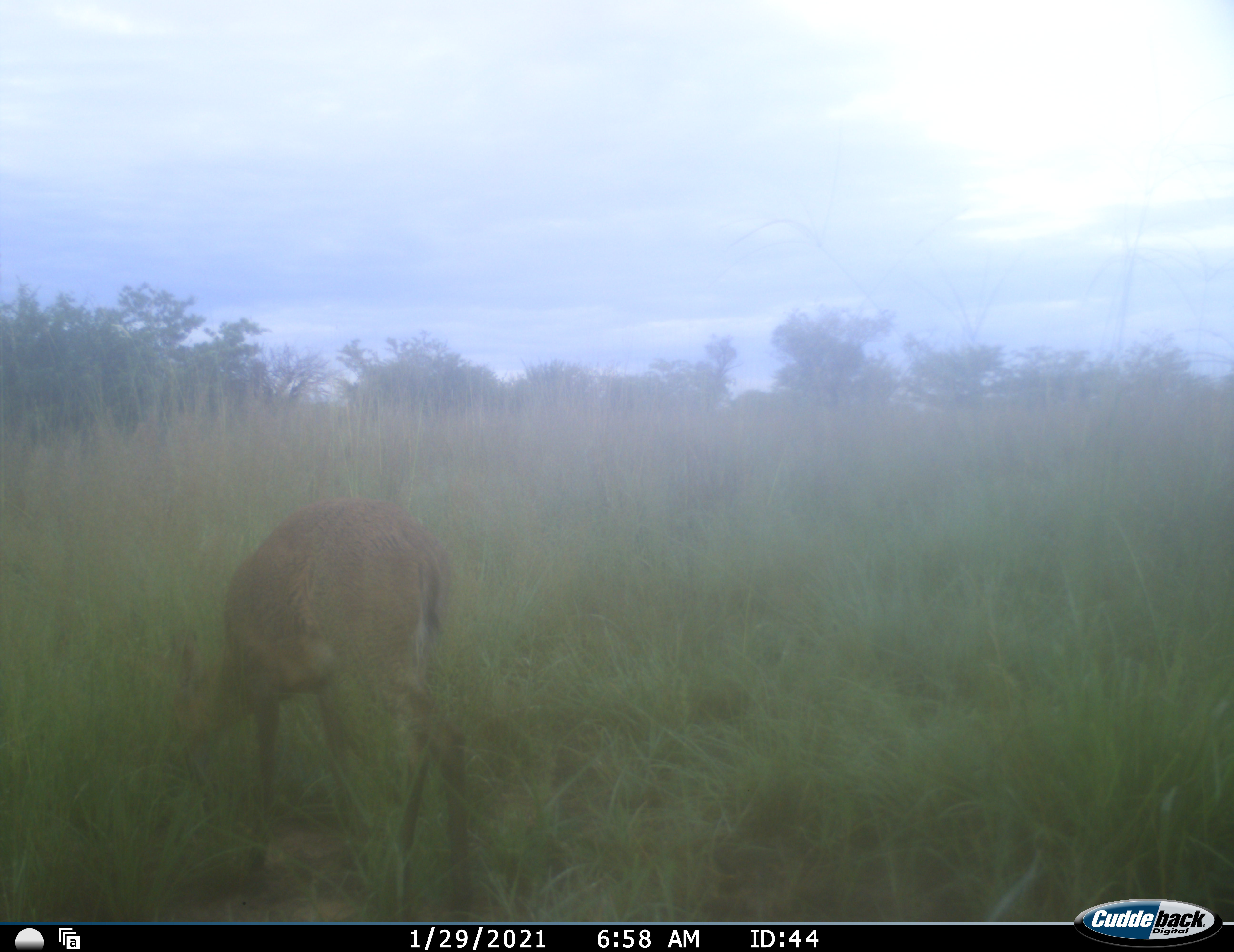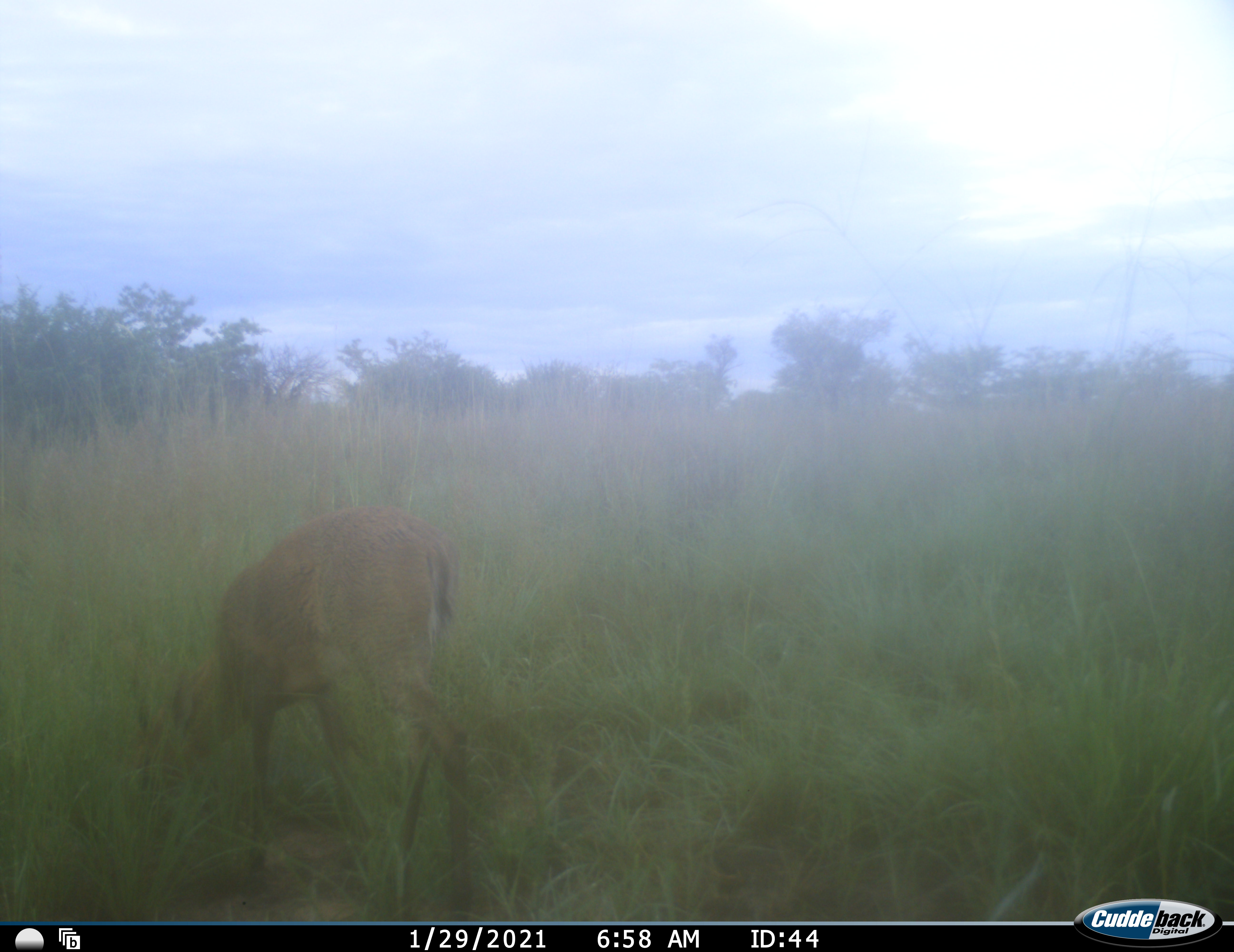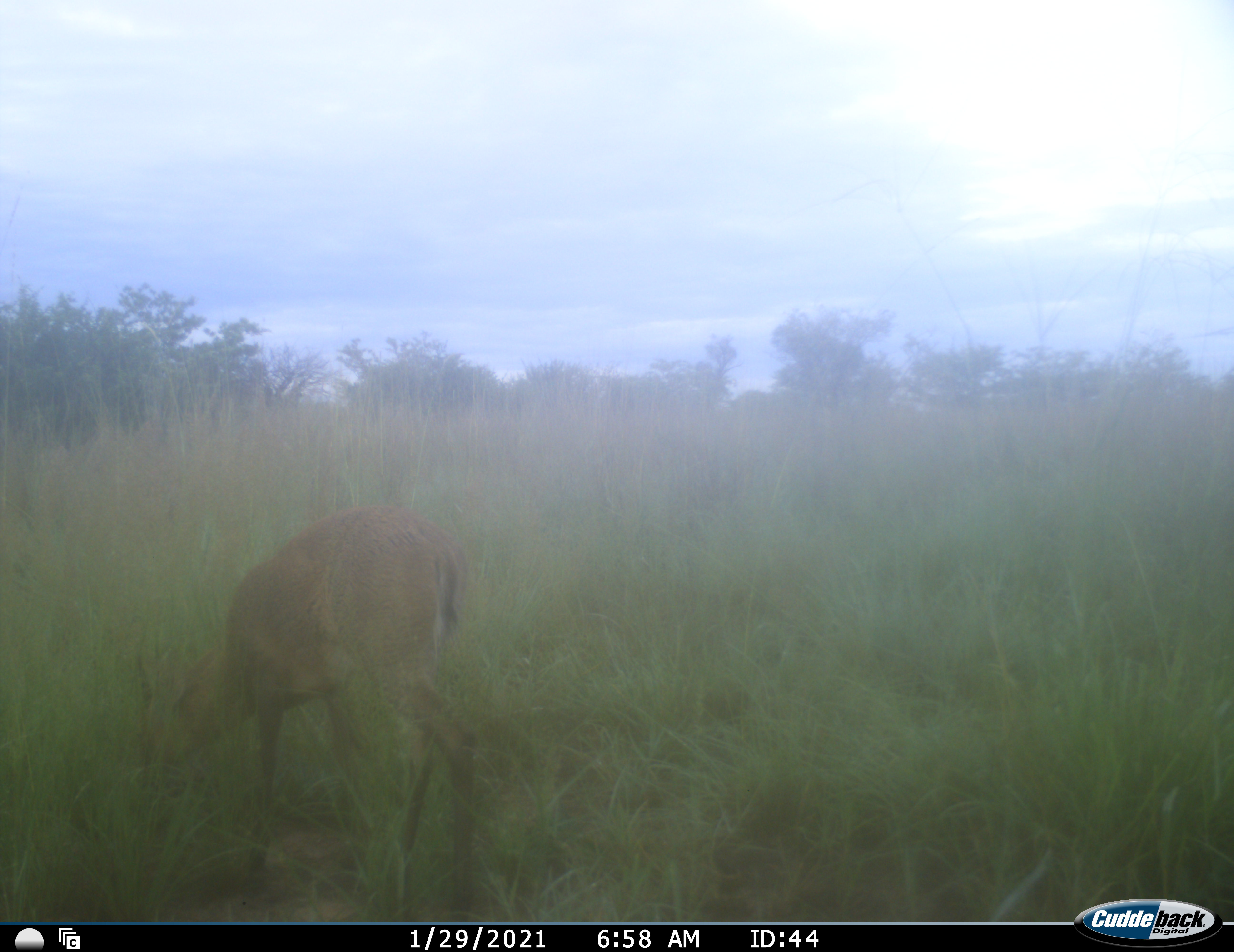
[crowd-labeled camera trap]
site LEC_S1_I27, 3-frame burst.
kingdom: Animalia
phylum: Chordata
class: Mammalia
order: Artiodactyla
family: Bovidae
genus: Sylvicapra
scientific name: Sylvicapra grimmia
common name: common duiker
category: duikercommongrey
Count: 1.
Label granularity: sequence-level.